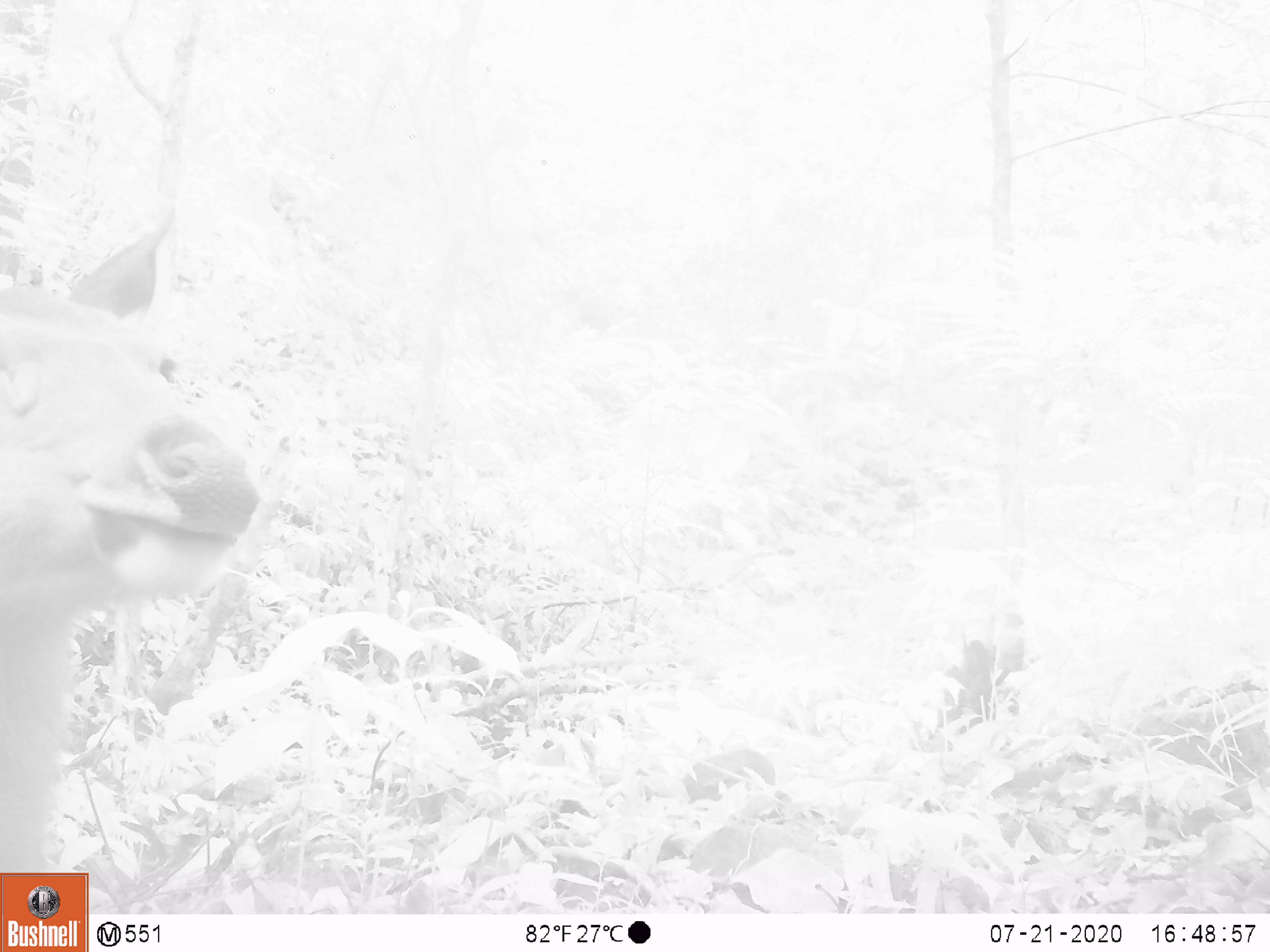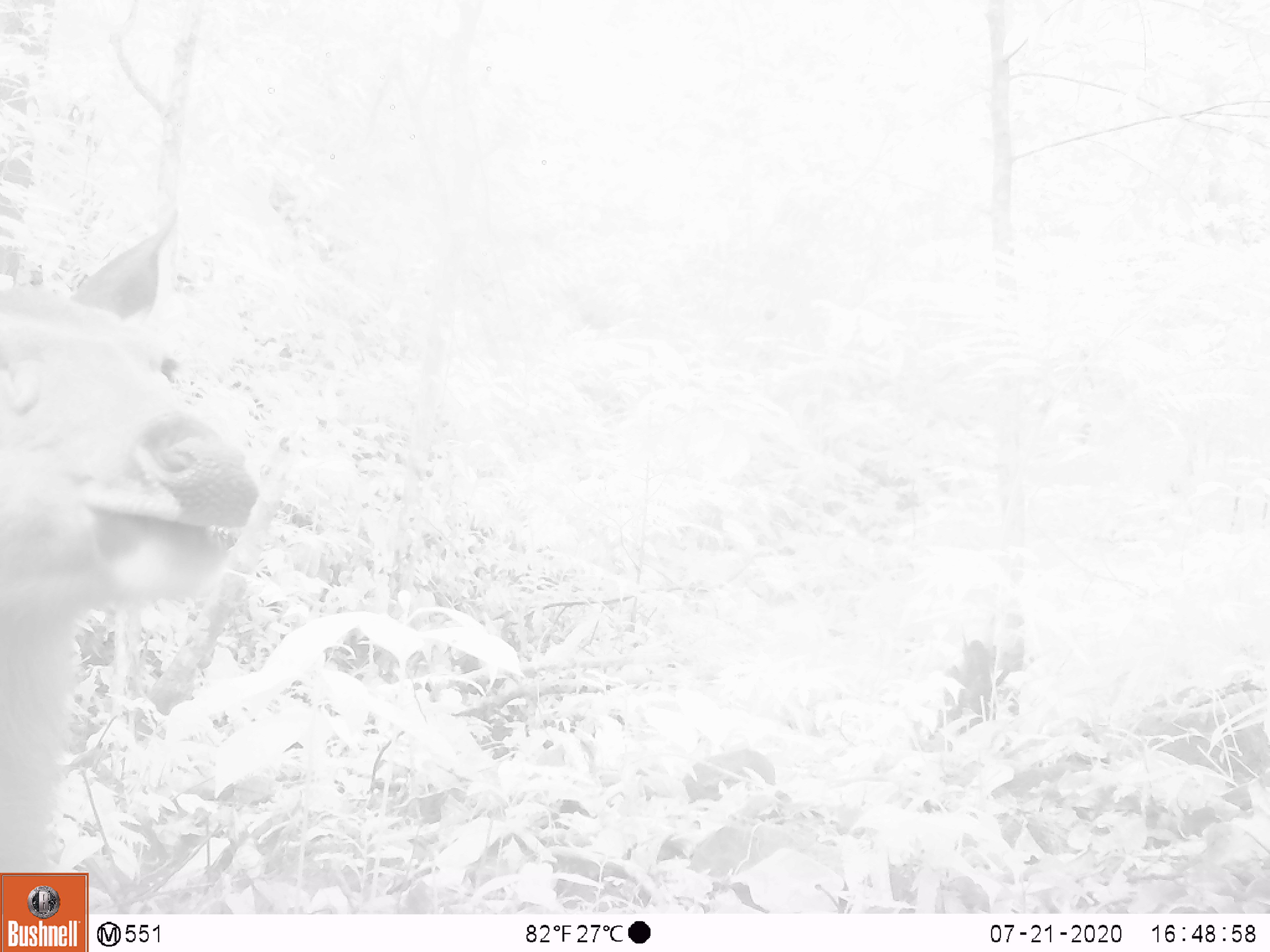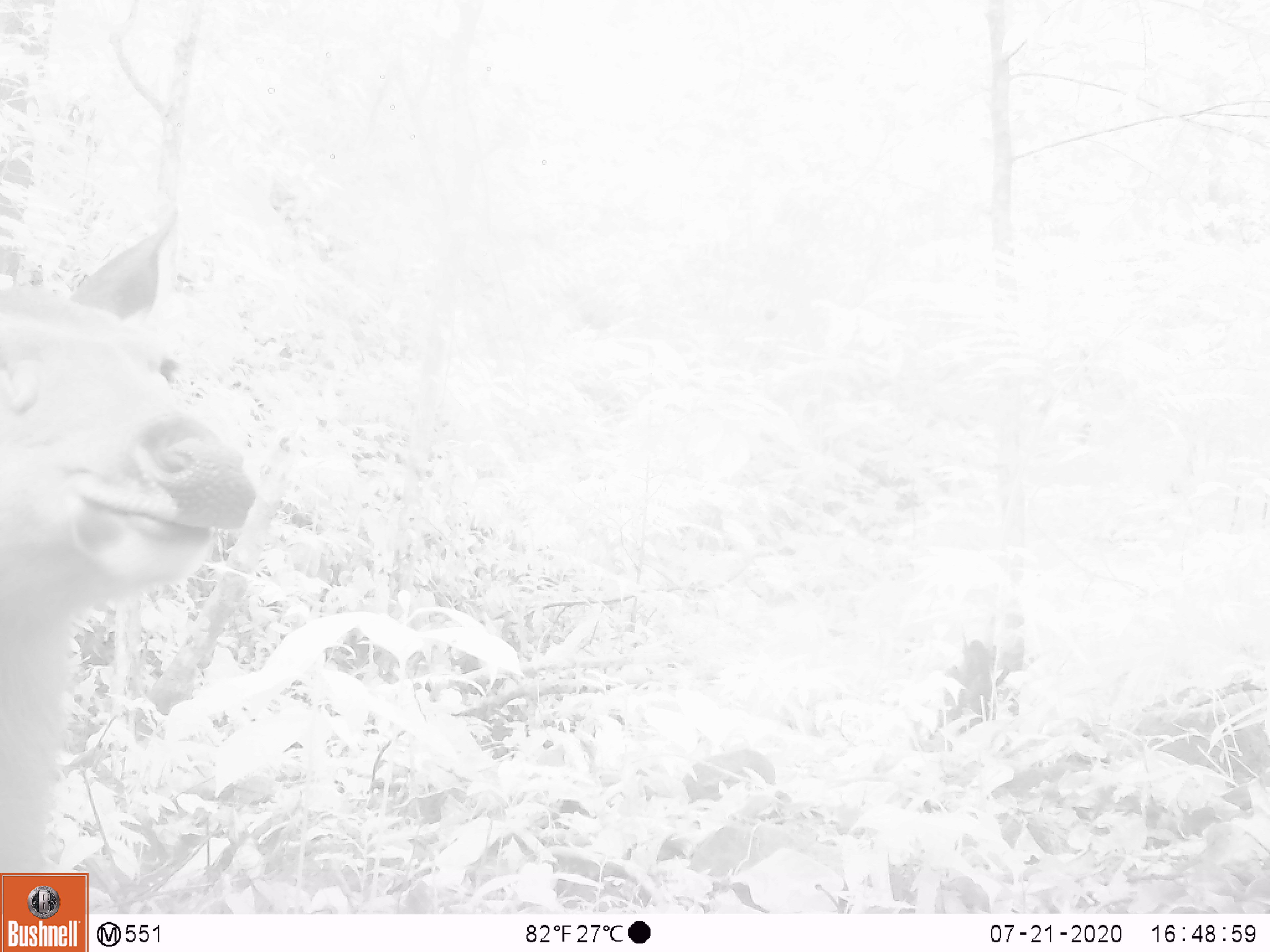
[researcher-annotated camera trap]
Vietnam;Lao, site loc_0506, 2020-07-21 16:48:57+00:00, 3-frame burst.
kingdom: Animalia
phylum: Chordata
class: Mammalia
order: Artiodactyla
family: Cervidae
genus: Rusa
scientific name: Rusa unicolor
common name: sambar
Sambar (Rusa unicolor). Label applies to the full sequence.